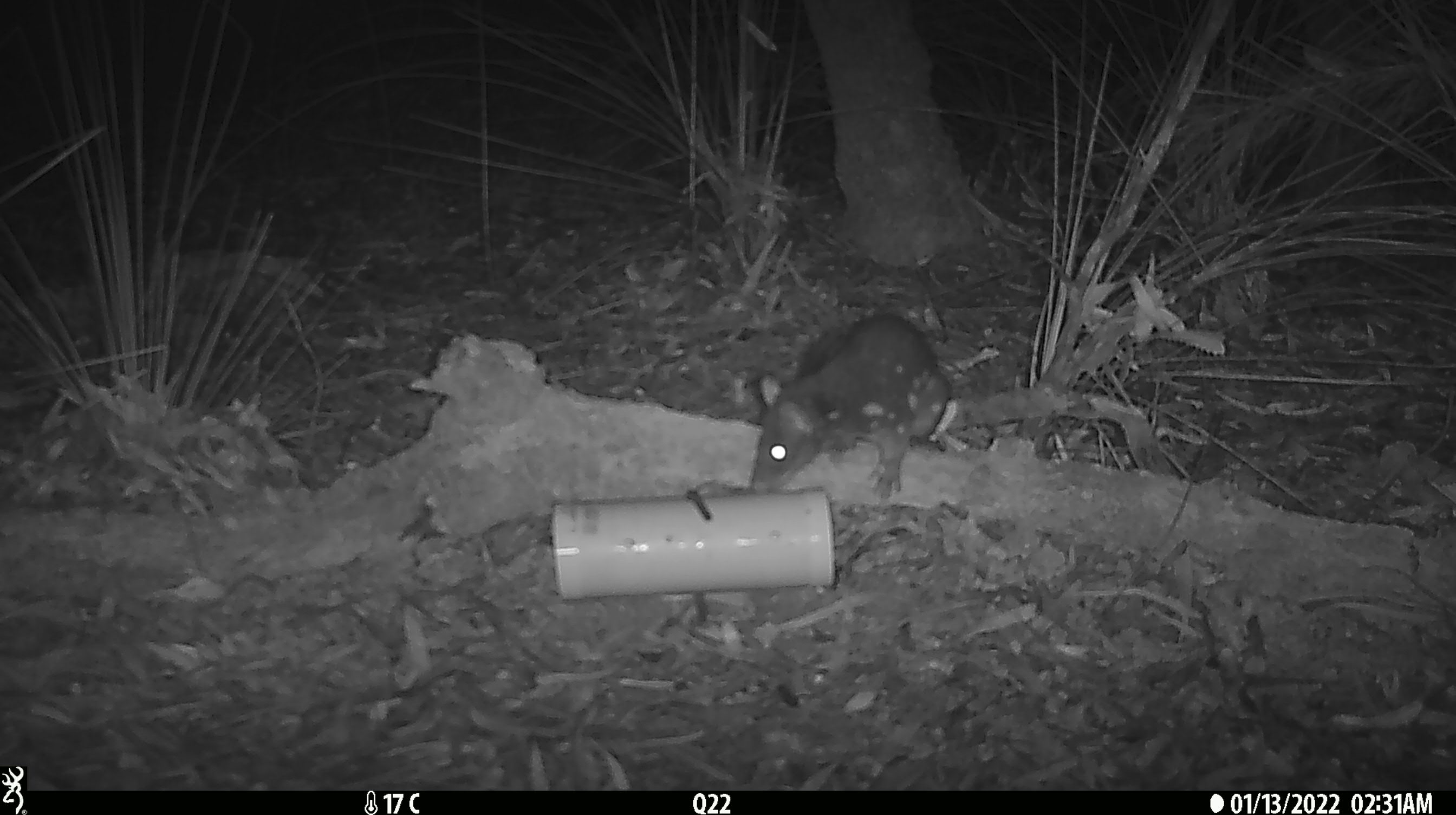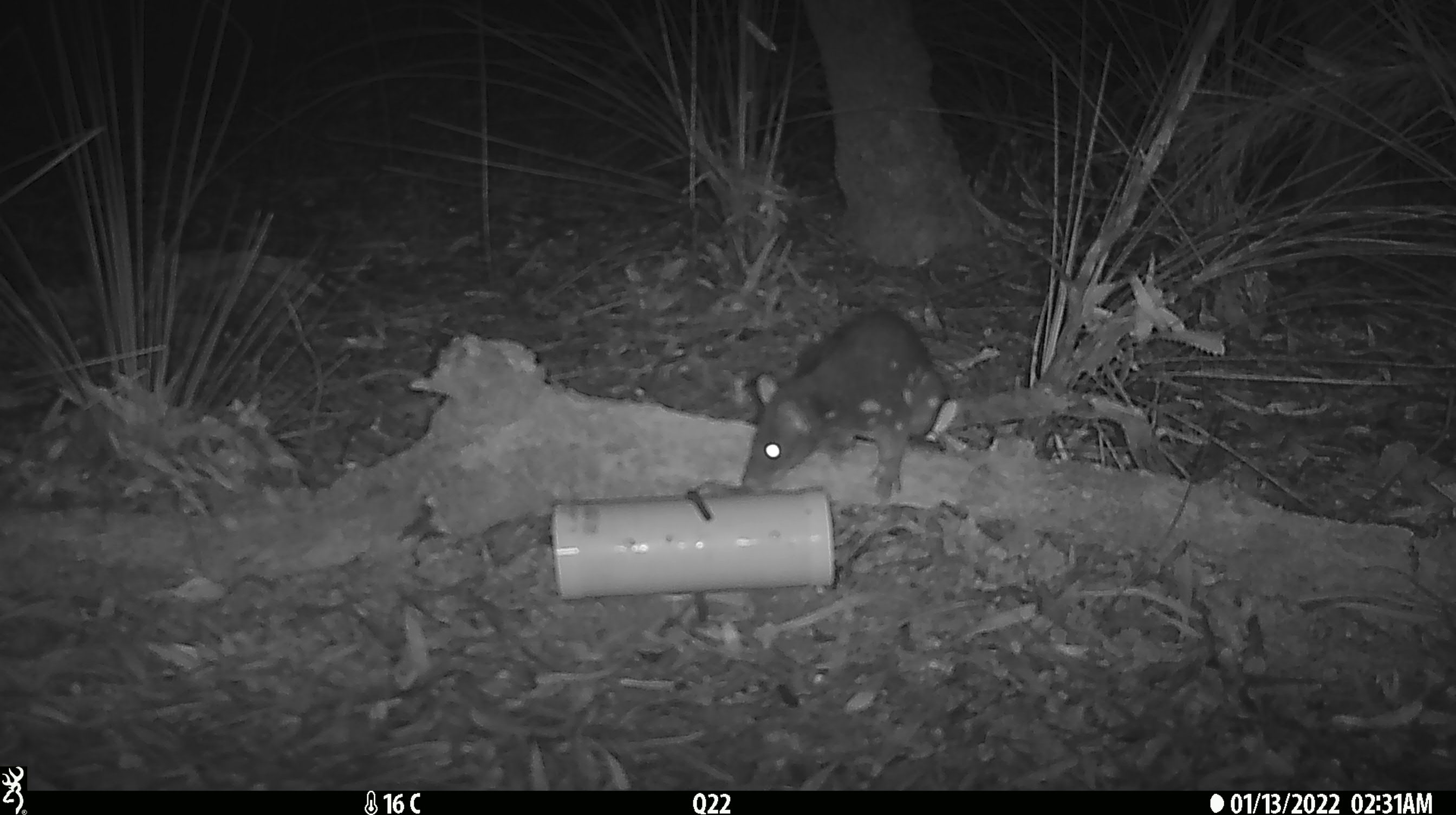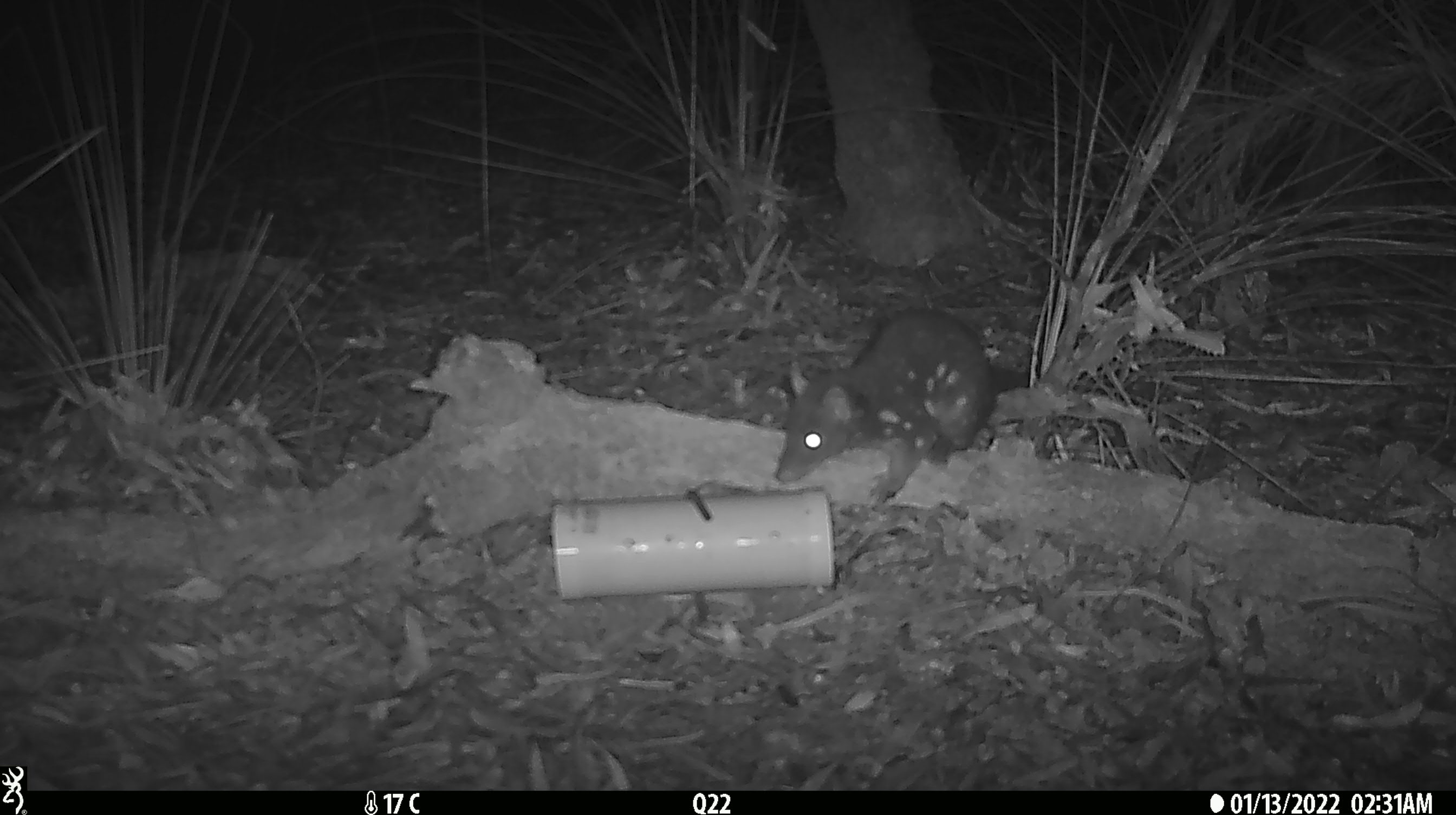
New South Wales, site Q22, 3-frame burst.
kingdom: Animalia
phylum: Chordata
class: Mammalia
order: Dasyuromorphia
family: Dasyuridae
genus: Dasyurus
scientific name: Dasyurus maculatus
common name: spotted-tailed quoll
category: quoll